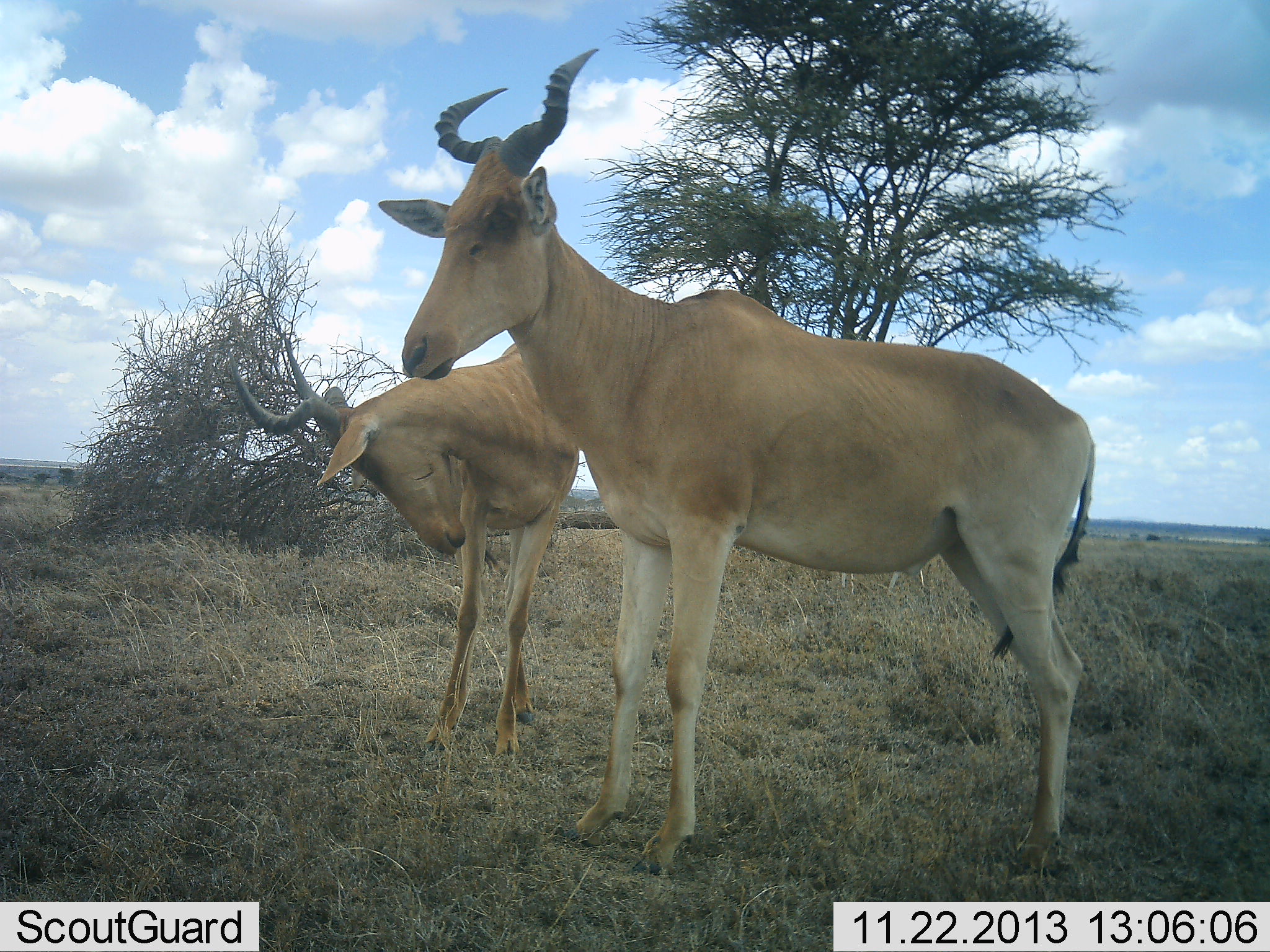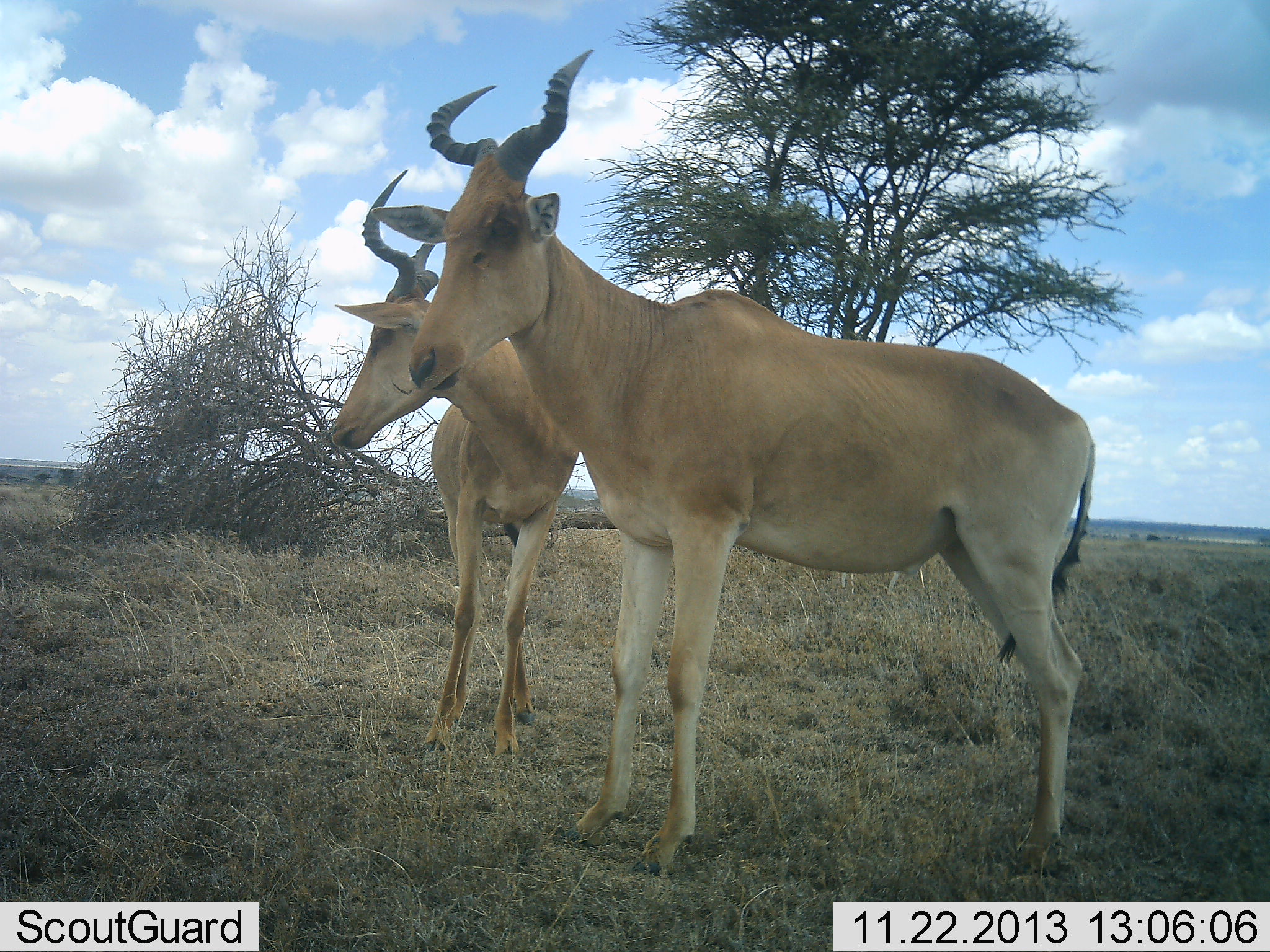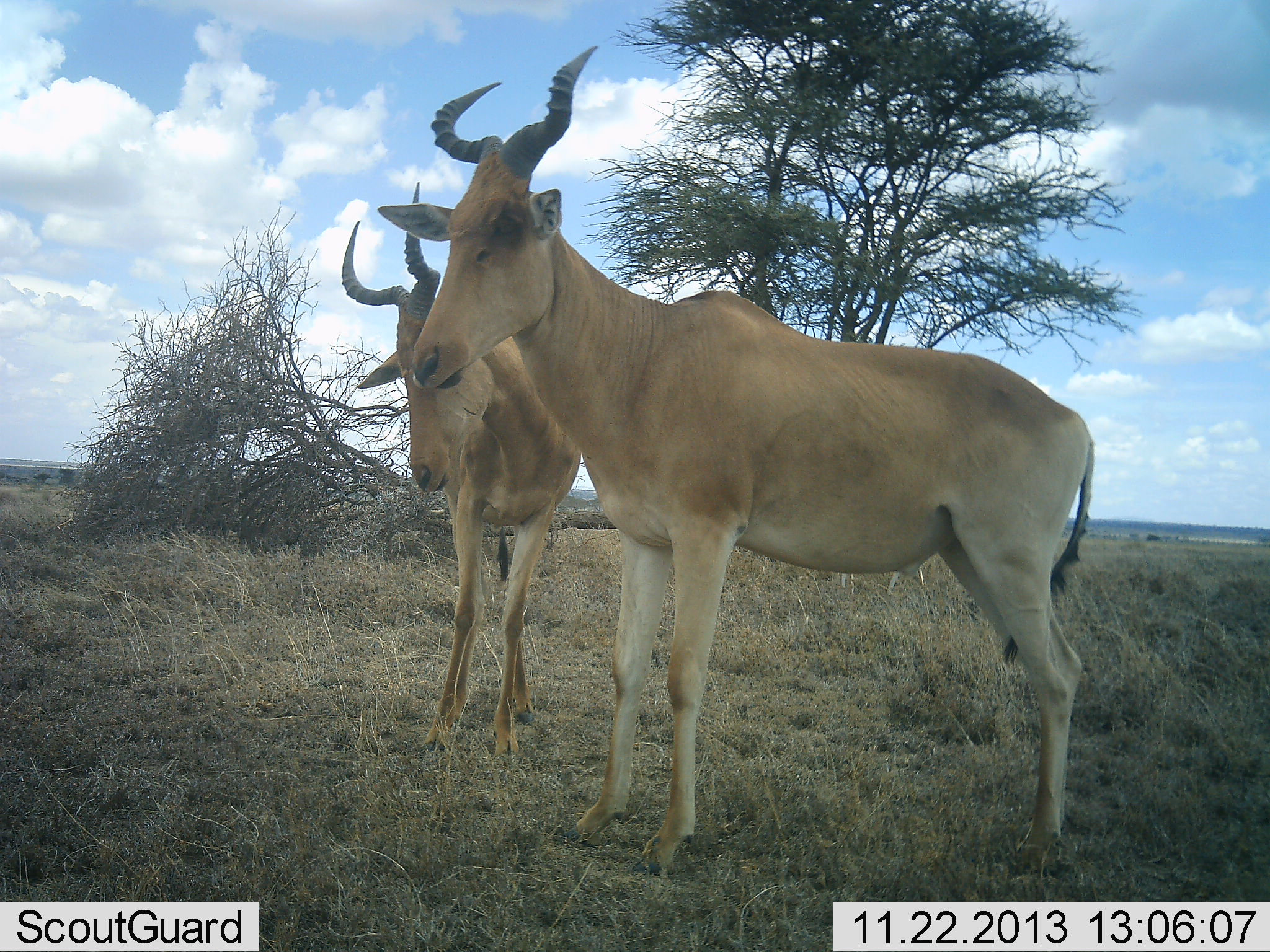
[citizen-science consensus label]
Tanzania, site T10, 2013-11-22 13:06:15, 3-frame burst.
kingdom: Animalia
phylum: Chordata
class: Mammalia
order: Artiodactyla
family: Bovidae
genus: Alcelaphus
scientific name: Alcelaphus buselaphus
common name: hartebeest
Hartebeest (Alcelaphus buselaphus), count 2. Behavior (volunteer vote fractions): standing 100%, resting 0%, moving 0%, interacting 0%. Young present (vote fraction): 0%. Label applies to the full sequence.